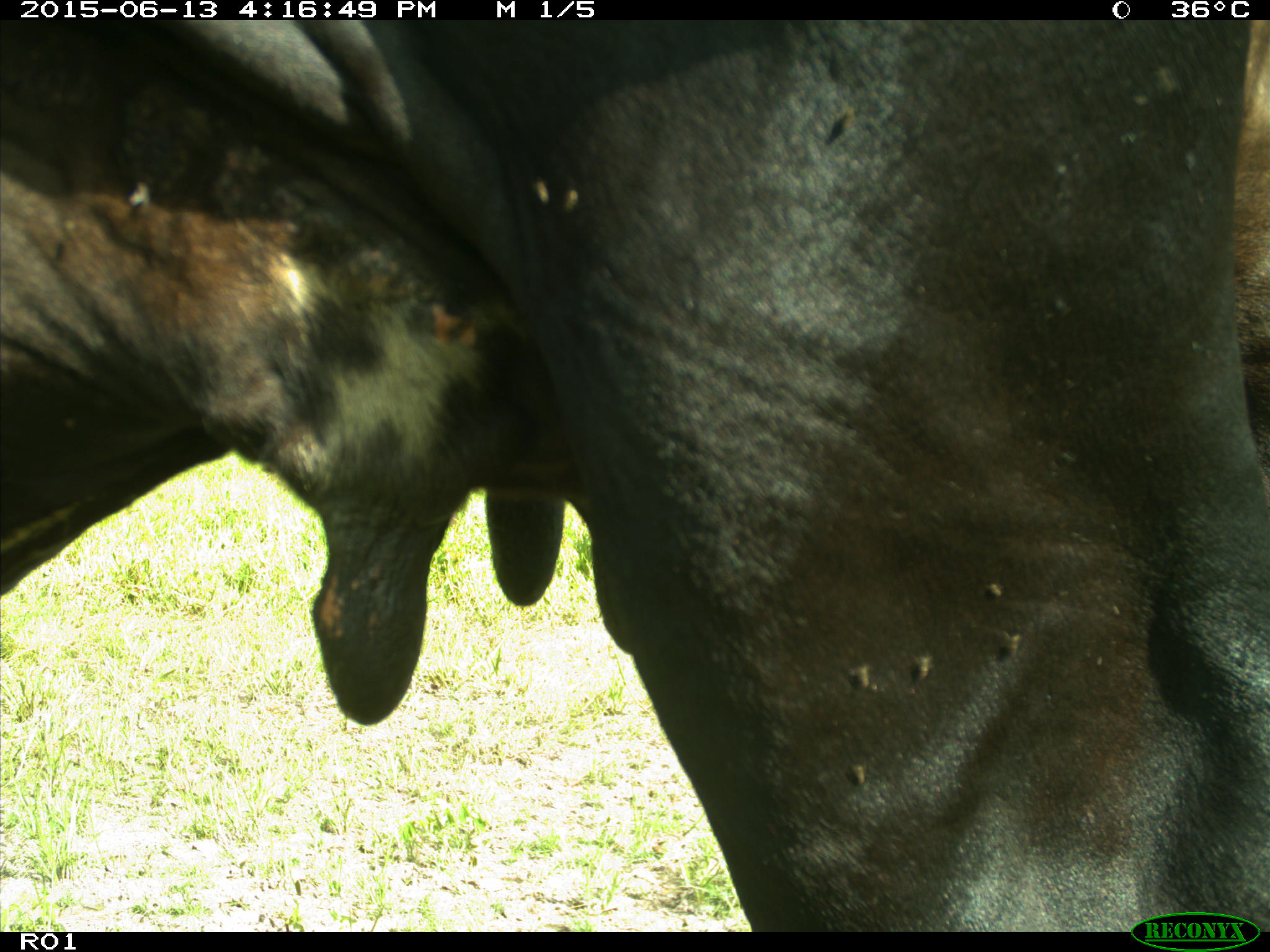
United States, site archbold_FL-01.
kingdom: Animalia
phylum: Chordata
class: Mammalia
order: Artiodactyla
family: Bovidae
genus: Bos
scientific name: Bos taurus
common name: domestic cow